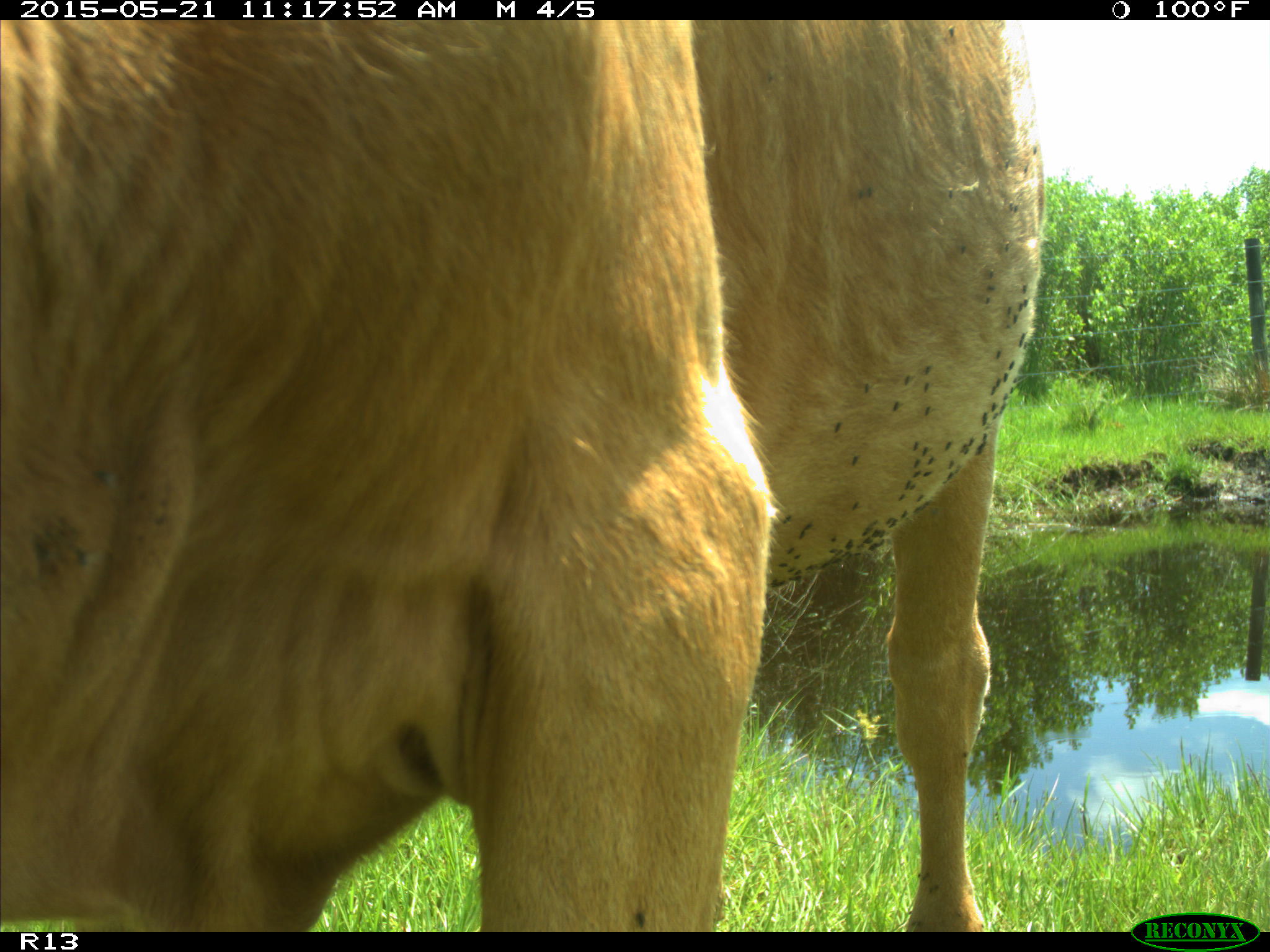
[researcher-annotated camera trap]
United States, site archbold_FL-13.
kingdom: Animalia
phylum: Chordata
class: Mammalia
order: Artiodactyla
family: Bovidae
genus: Bos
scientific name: Bos taurus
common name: domestic cow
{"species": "Bos taurus (domestic cow)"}